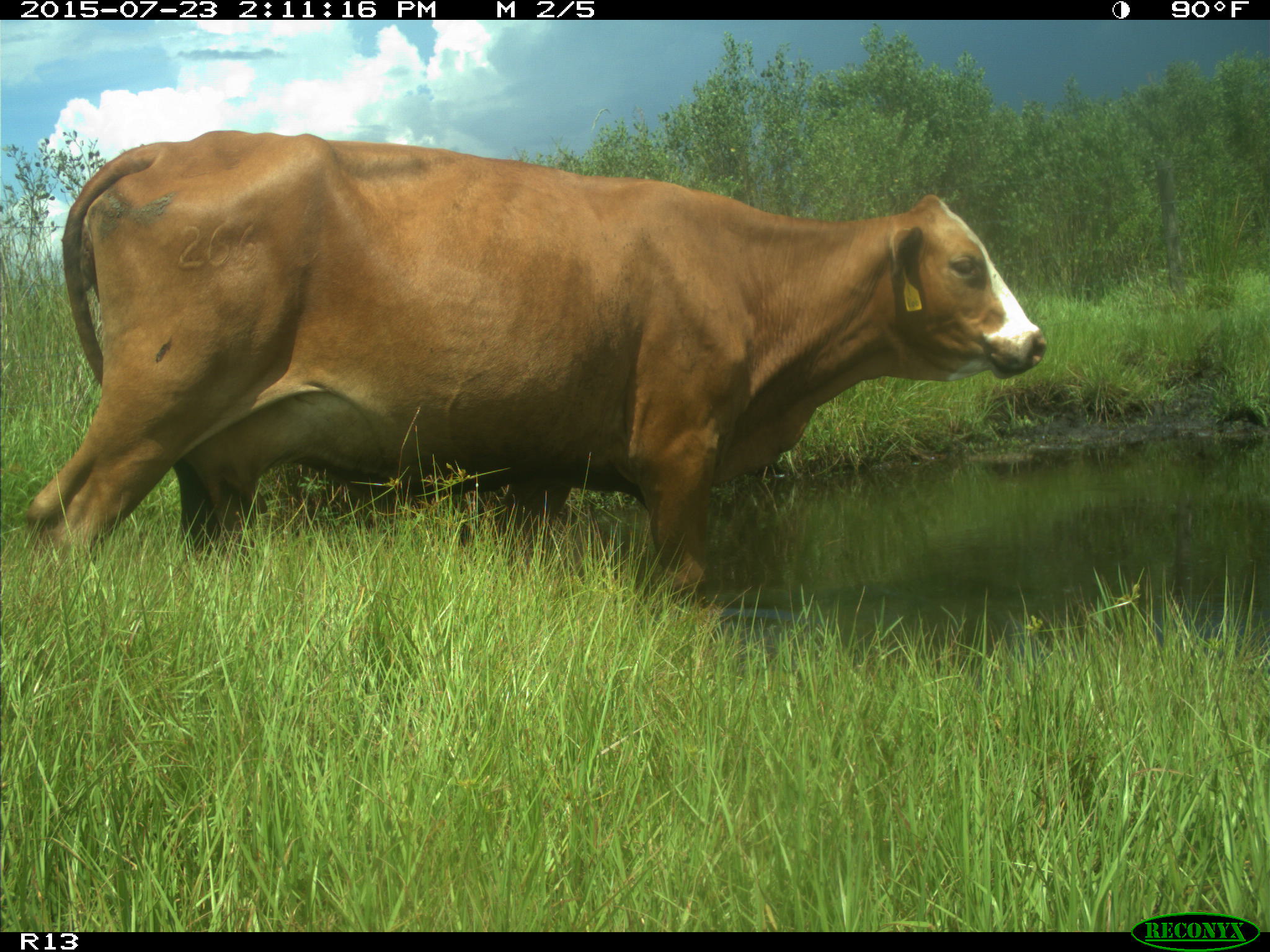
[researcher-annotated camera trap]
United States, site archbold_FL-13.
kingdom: Animalia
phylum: Chordata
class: Mammalia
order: Artiodactyla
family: Bovidae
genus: Bos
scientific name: Bos taurus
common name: domestic cow